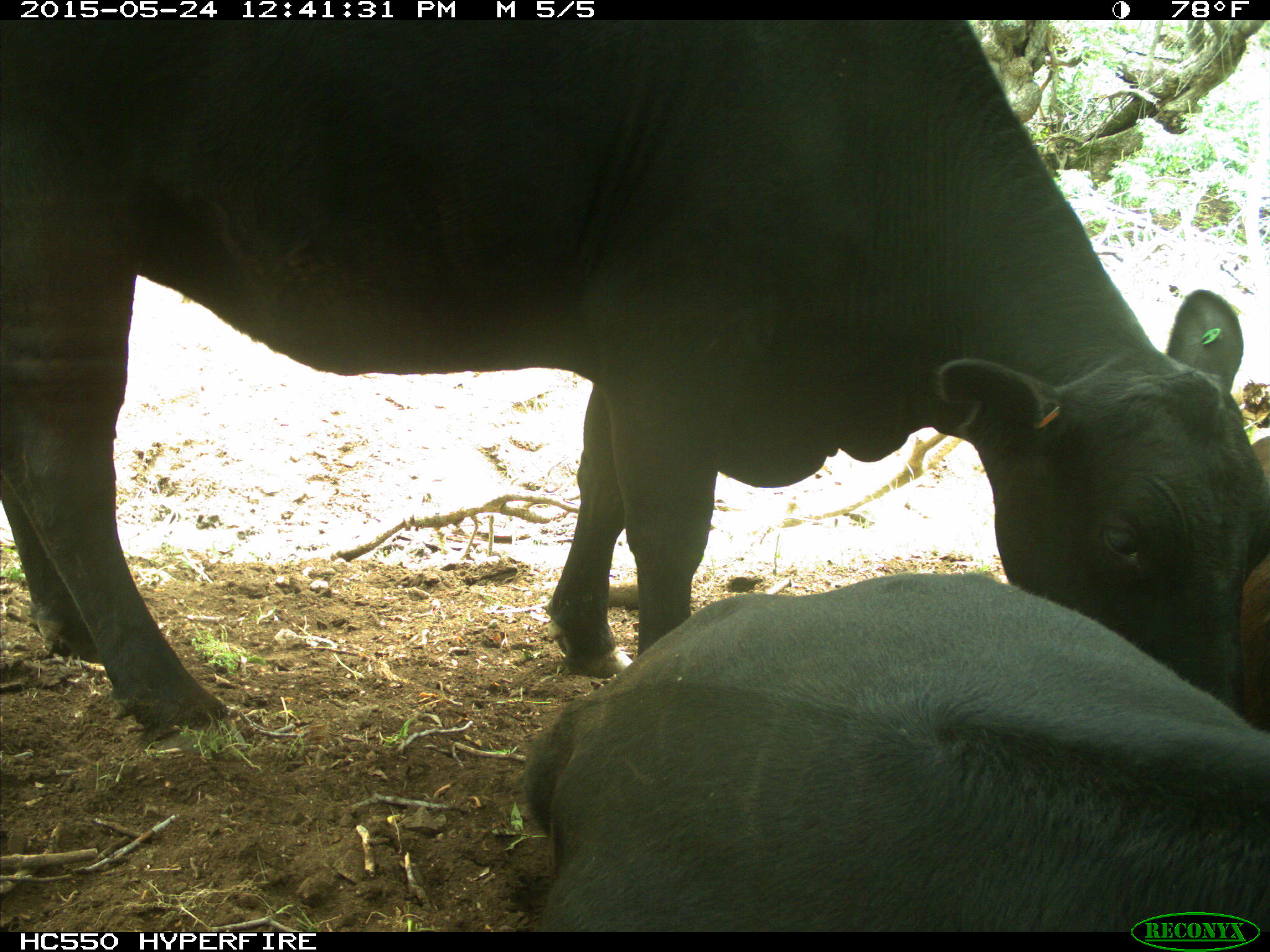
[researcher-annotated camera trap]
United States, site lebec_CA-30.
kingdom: Animalia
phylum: Chordata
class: Mammalia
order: Artiodactyla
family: Bovidae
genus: Bos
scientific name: Bos taurus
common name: domestic cow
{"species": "Bos taurus (domestic cow)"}